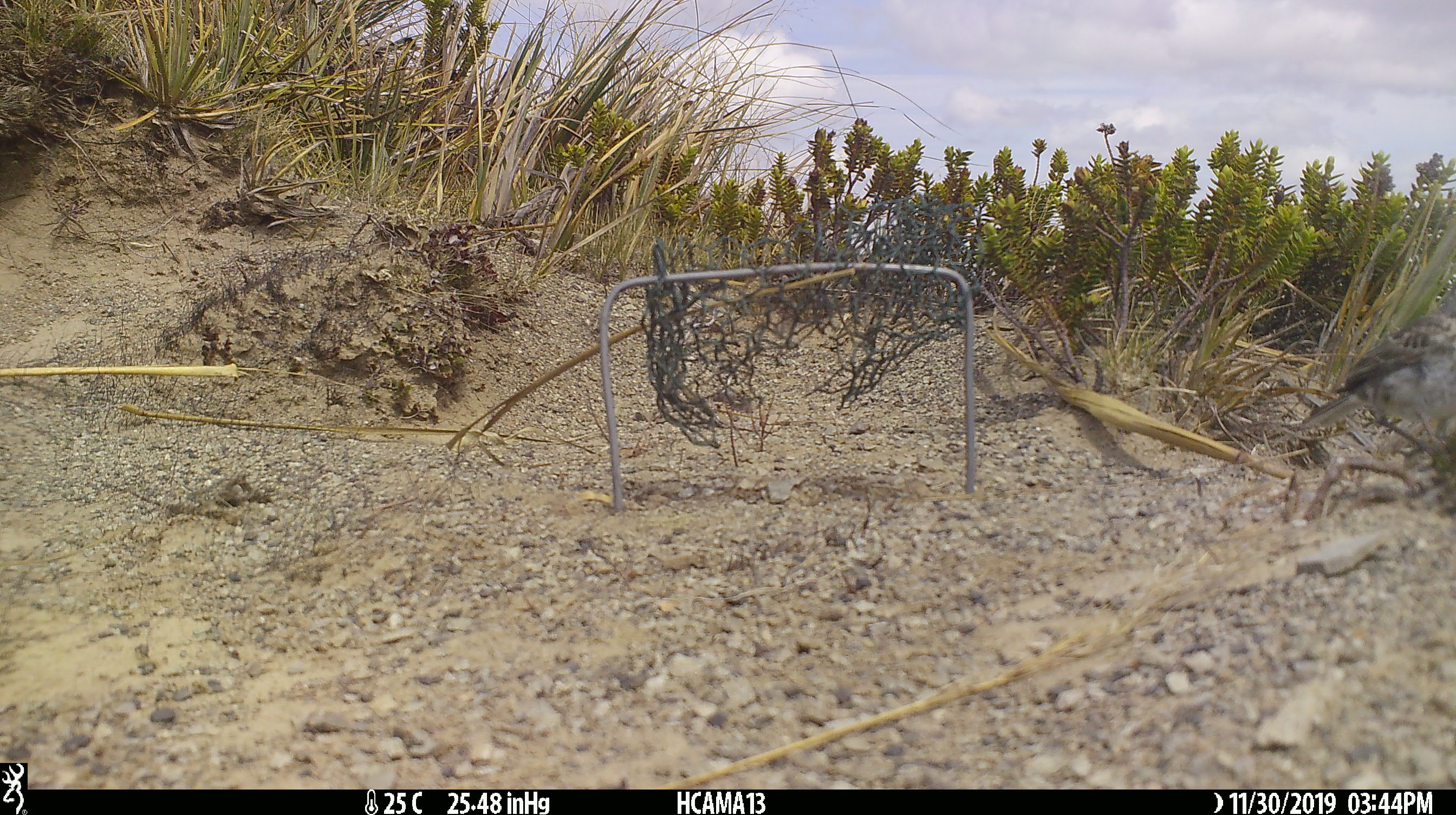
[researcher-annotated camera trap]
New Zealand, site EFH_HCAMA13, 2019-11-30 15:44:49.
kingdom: Animalia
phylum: Chordata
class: Aves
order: Passeriformes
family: Motacillidae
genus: Anthus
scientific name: Anthus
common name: pipit